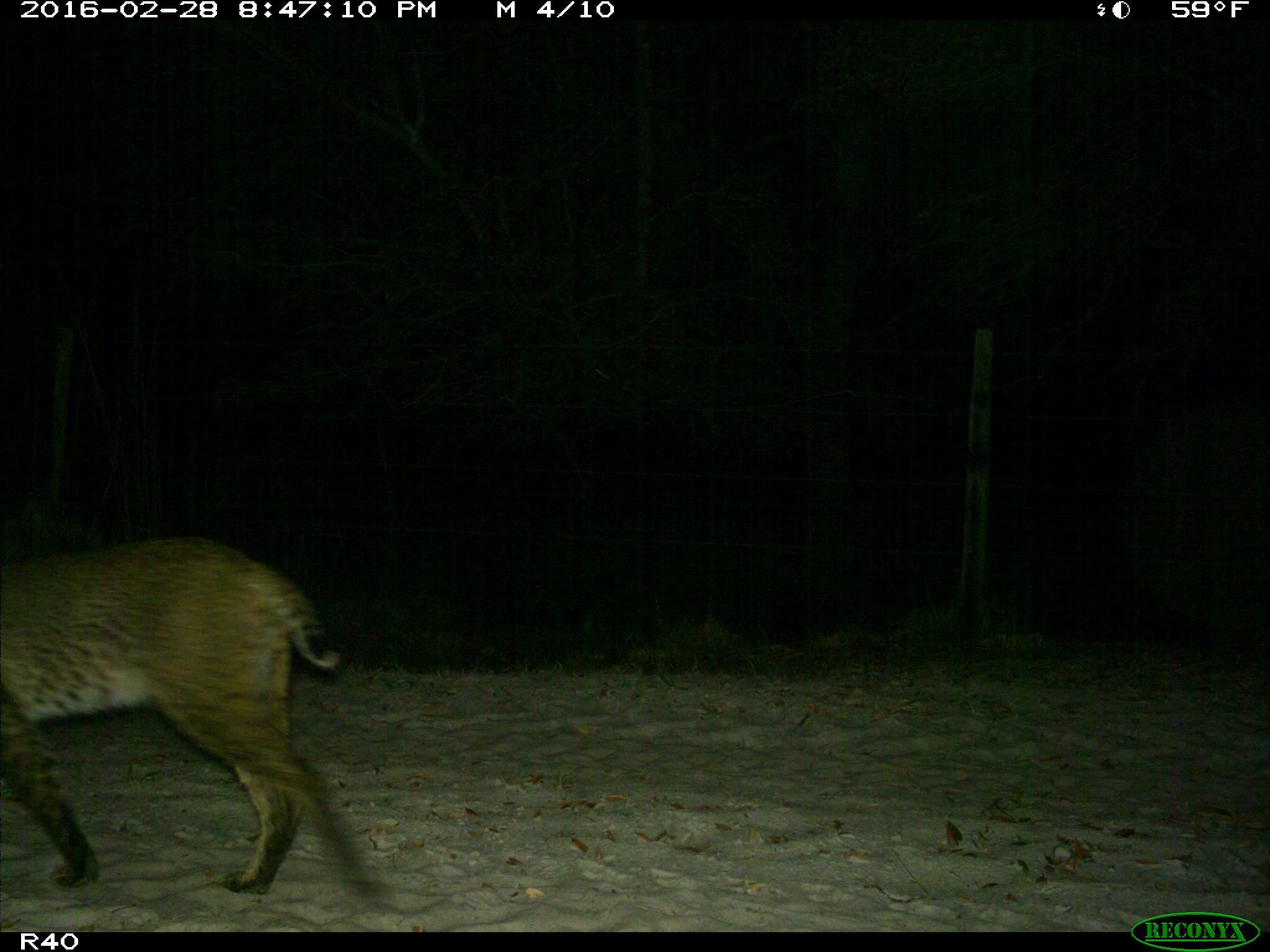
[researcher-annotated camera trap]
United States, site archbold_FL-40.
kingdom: Animalia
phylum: Chordata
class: Mammalia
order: Carnivora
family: Felidae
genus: Lynx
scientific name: Lynx rufus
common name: bobcat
Lynx rufus (bobcat).